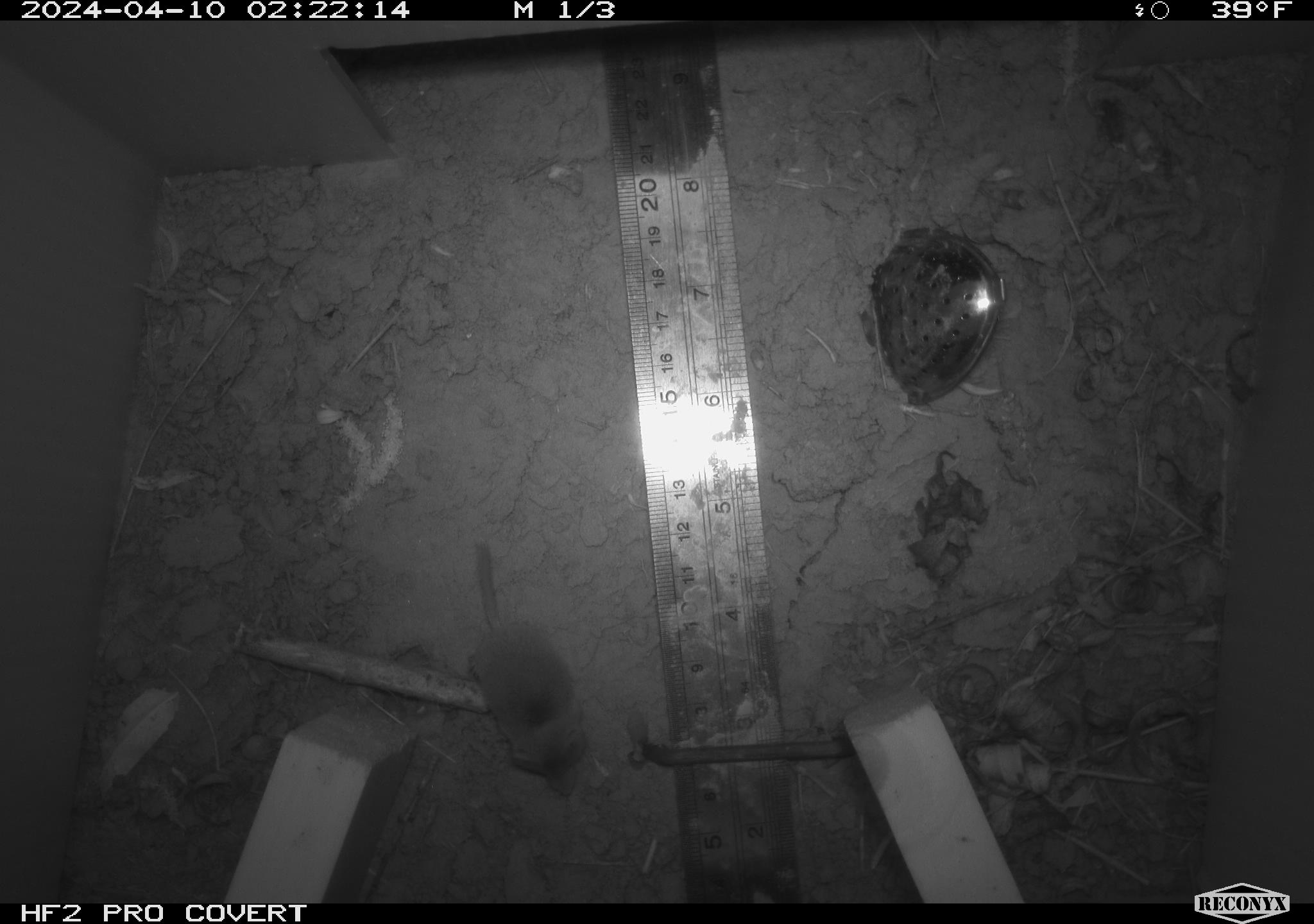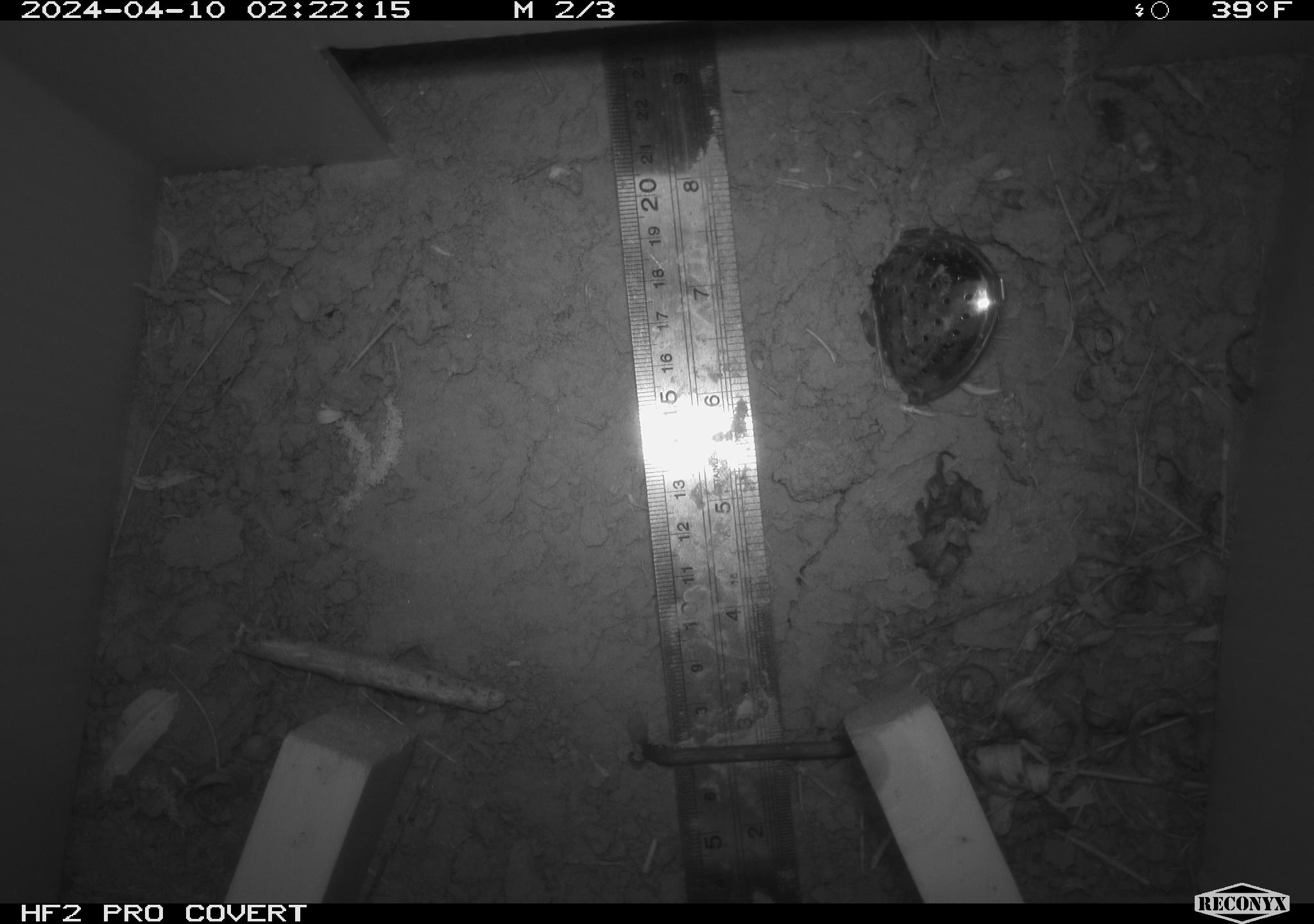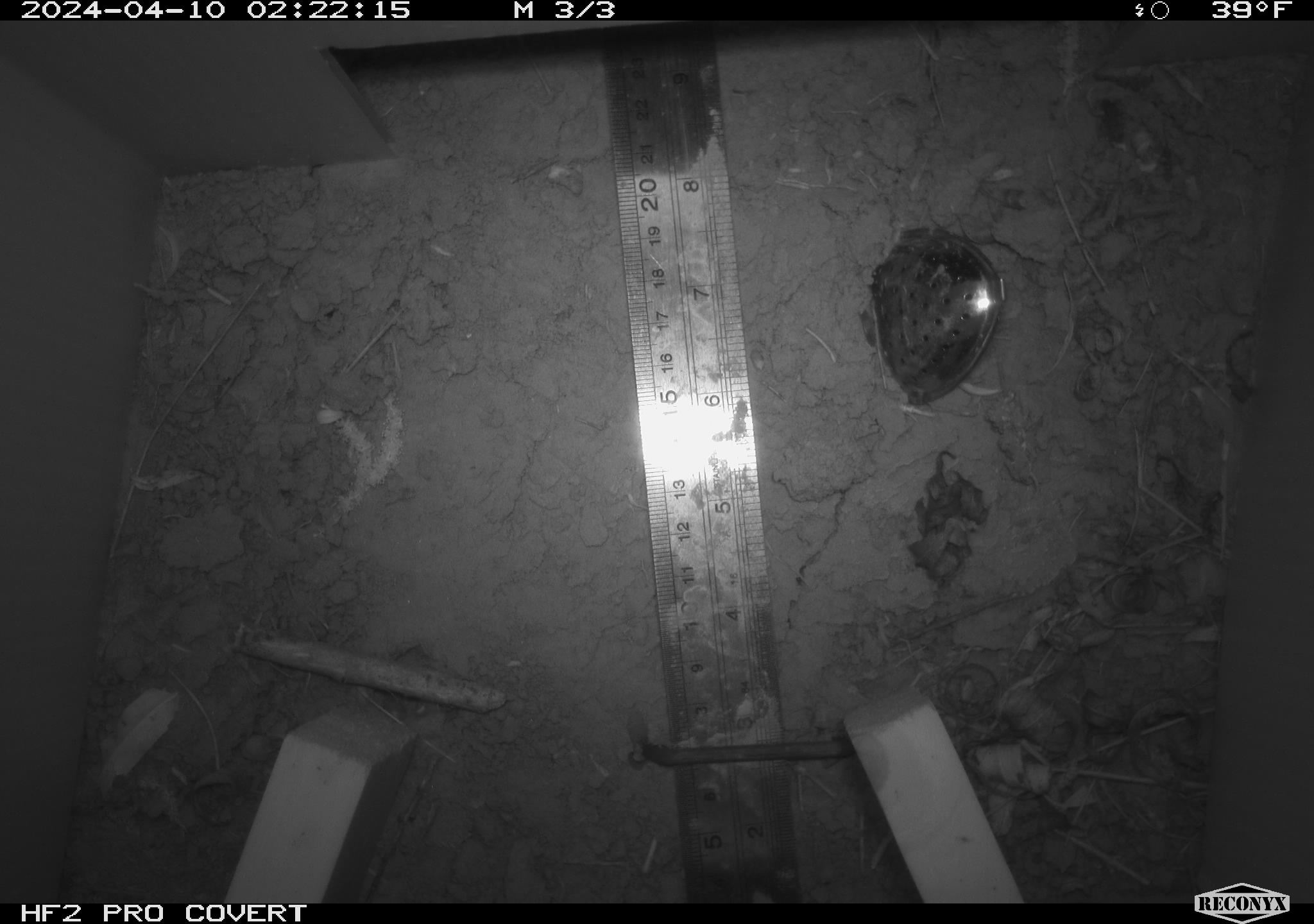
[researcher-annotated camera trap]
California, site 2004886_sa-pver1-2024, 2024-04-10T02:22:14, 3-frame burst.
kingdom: Animalia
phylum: Chordata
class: Mammalia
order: Eulipotyphla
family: Soricidae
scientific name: Soricidae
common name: shrews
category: soricidae family